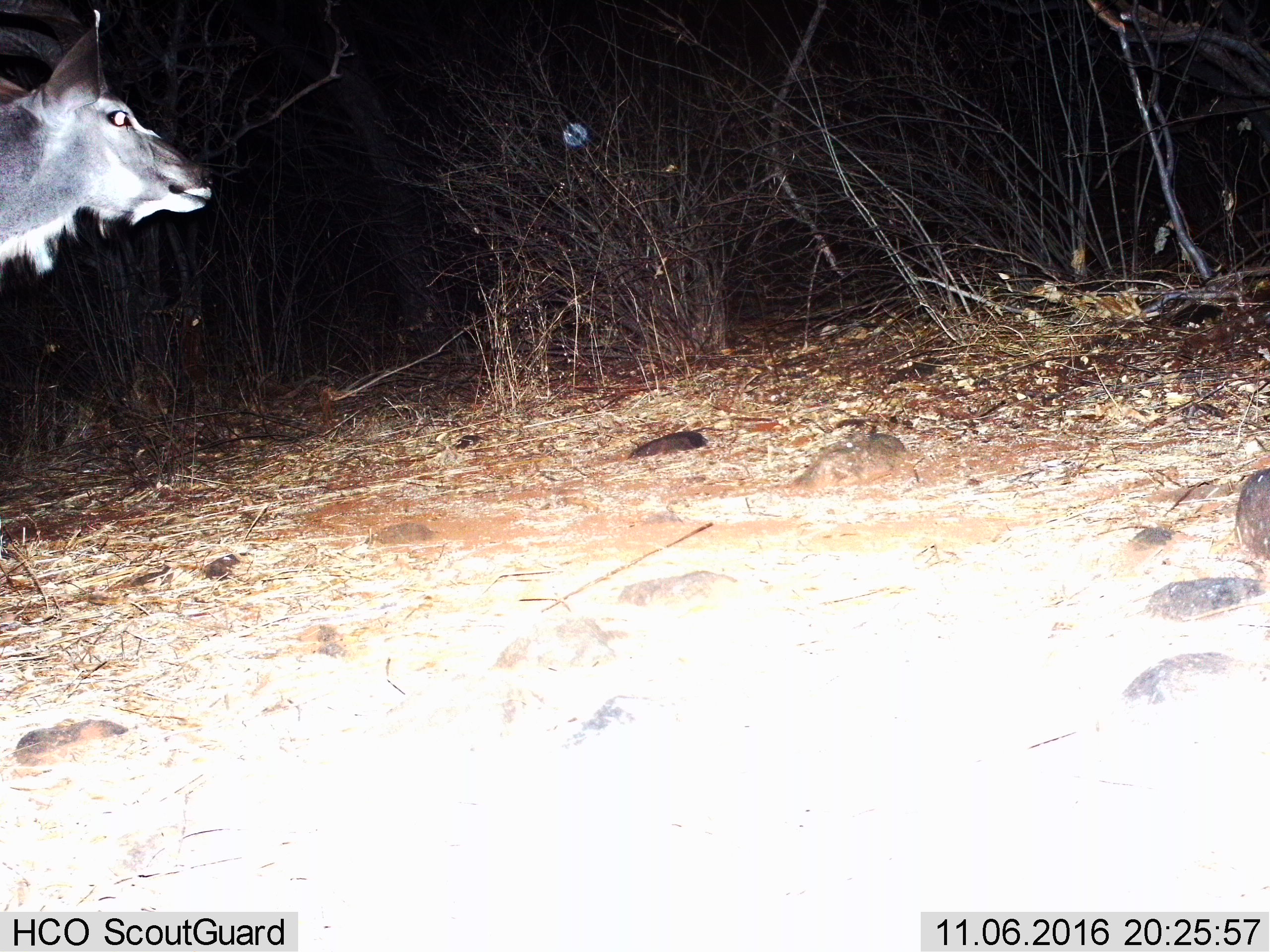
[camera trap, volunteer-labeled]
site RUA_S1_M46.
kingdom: Animalia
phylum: Chordata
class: Mammalia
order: Artiodactyla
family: Bovidae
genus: Tragelaphus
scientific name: Tragelaphus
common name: kudu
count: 1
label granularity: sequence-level